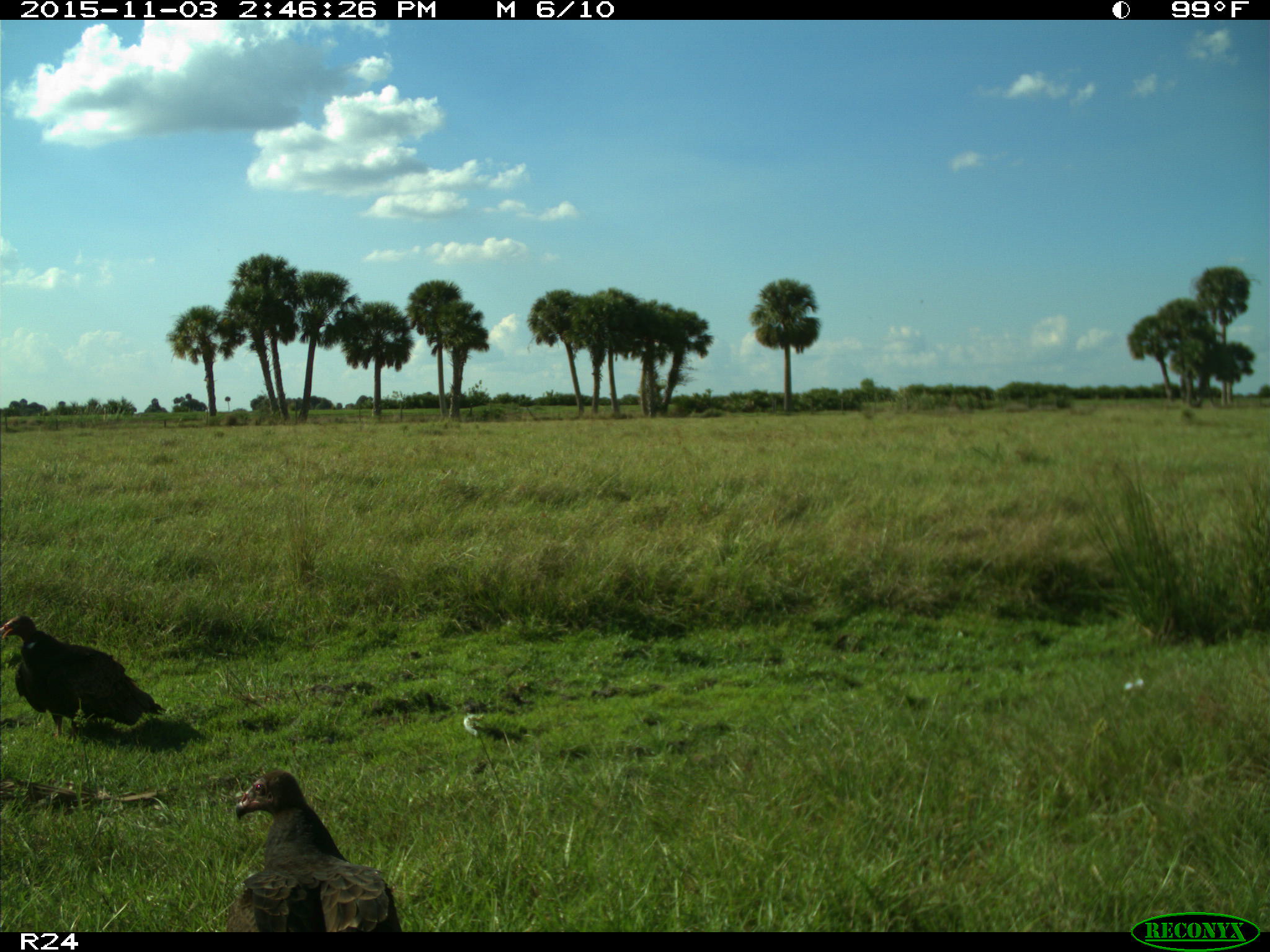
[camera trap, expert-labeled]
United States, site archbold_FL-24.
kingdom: Animalia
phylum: Chordata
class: Aves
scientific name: Aves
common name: birds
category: unidentified bird